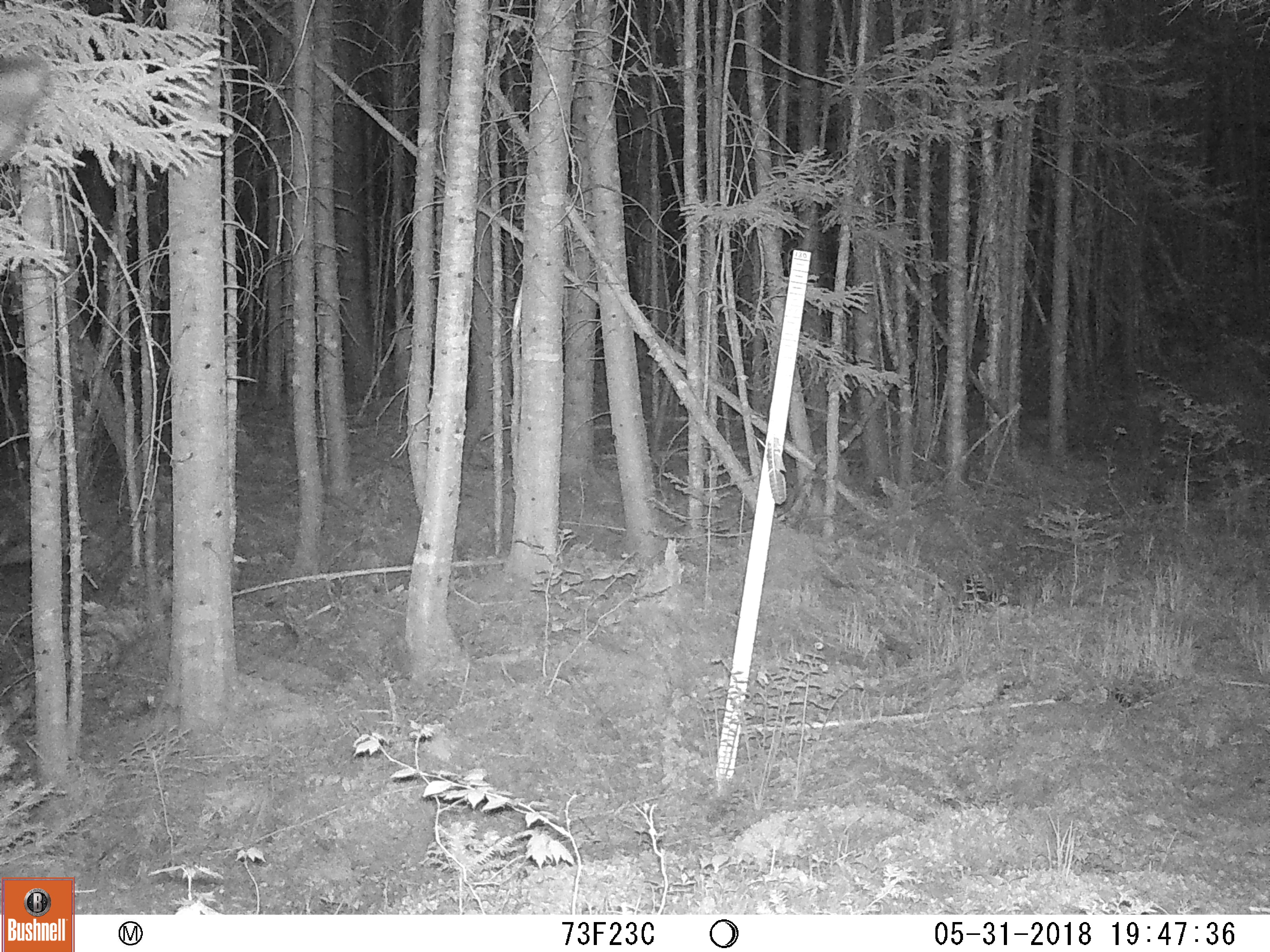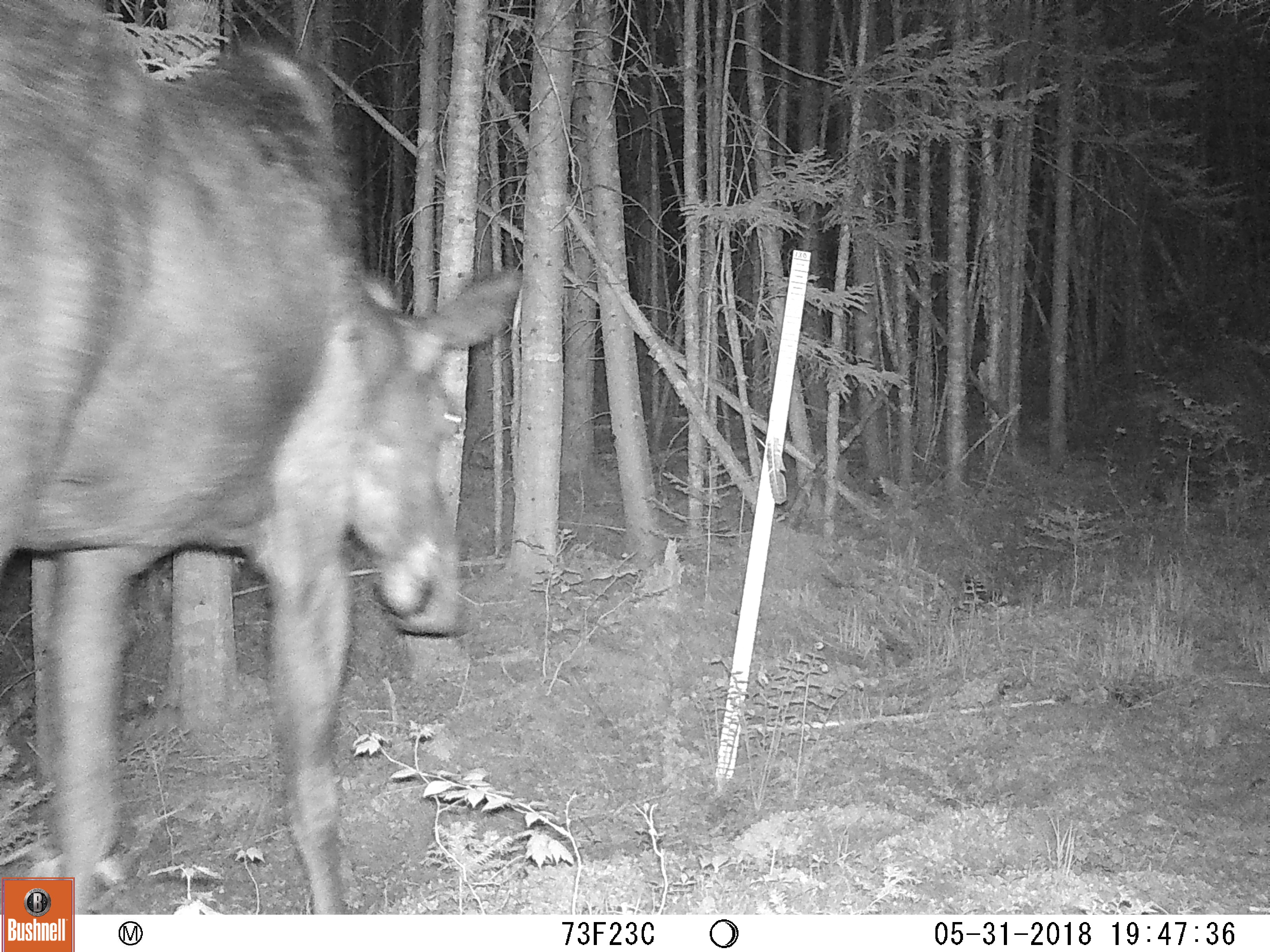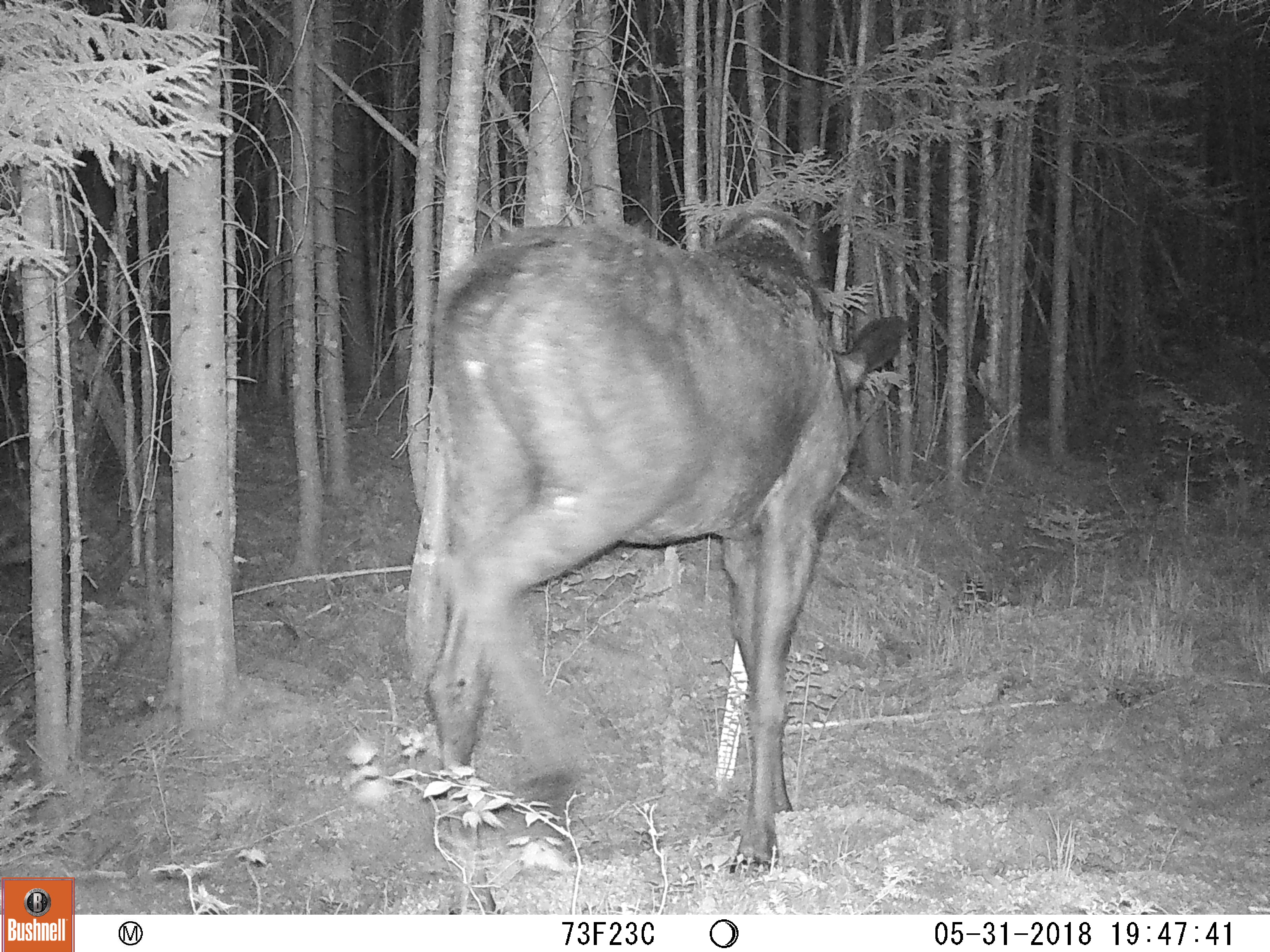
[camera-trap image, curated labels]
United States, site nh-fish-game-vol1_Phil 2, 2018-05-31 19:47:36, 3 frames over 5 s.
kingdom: Animalia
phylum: Chordata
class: Mammalia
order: Artiodactyla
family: Cervidae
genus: Alces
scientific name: Alces alces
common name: moose